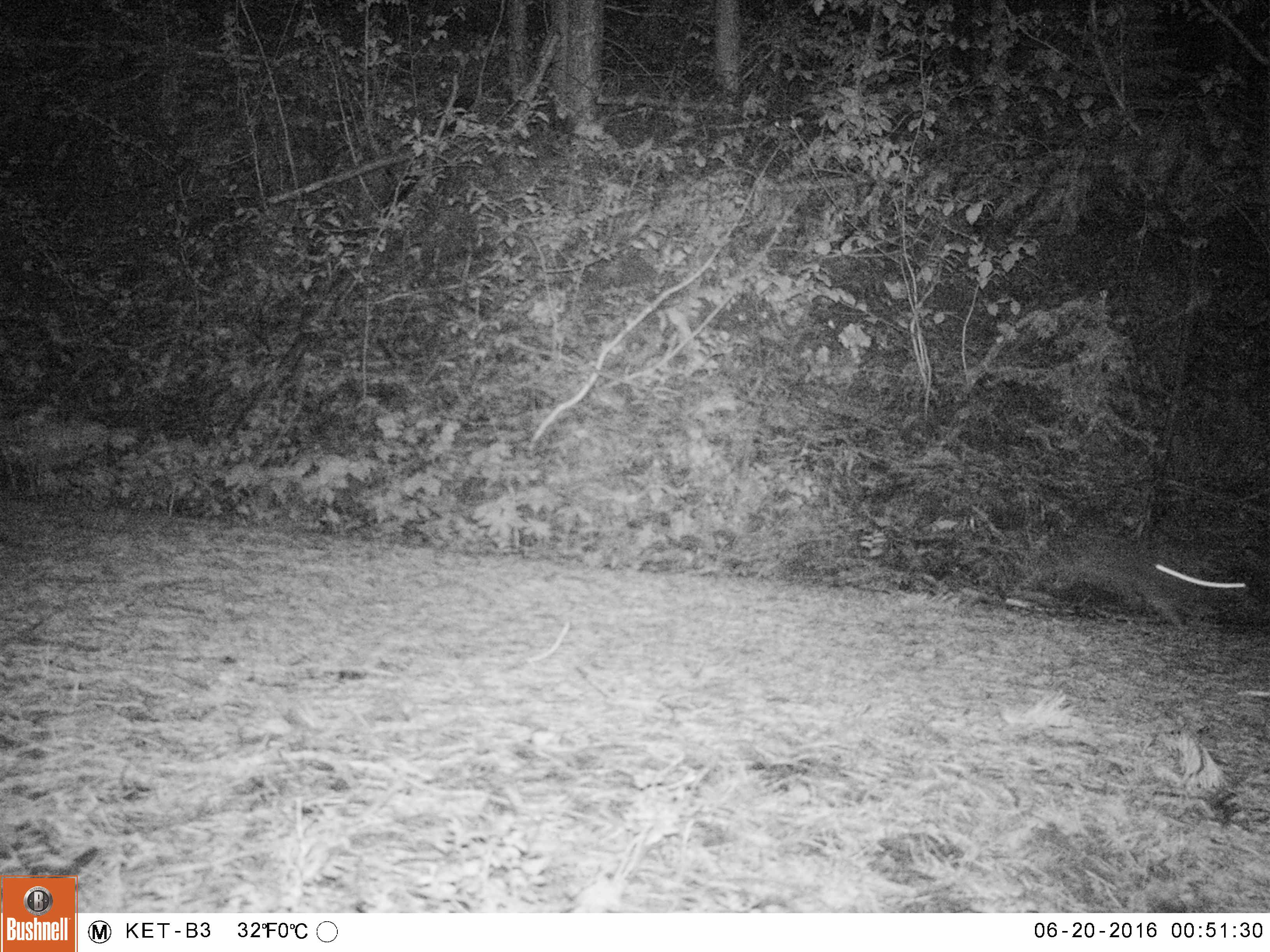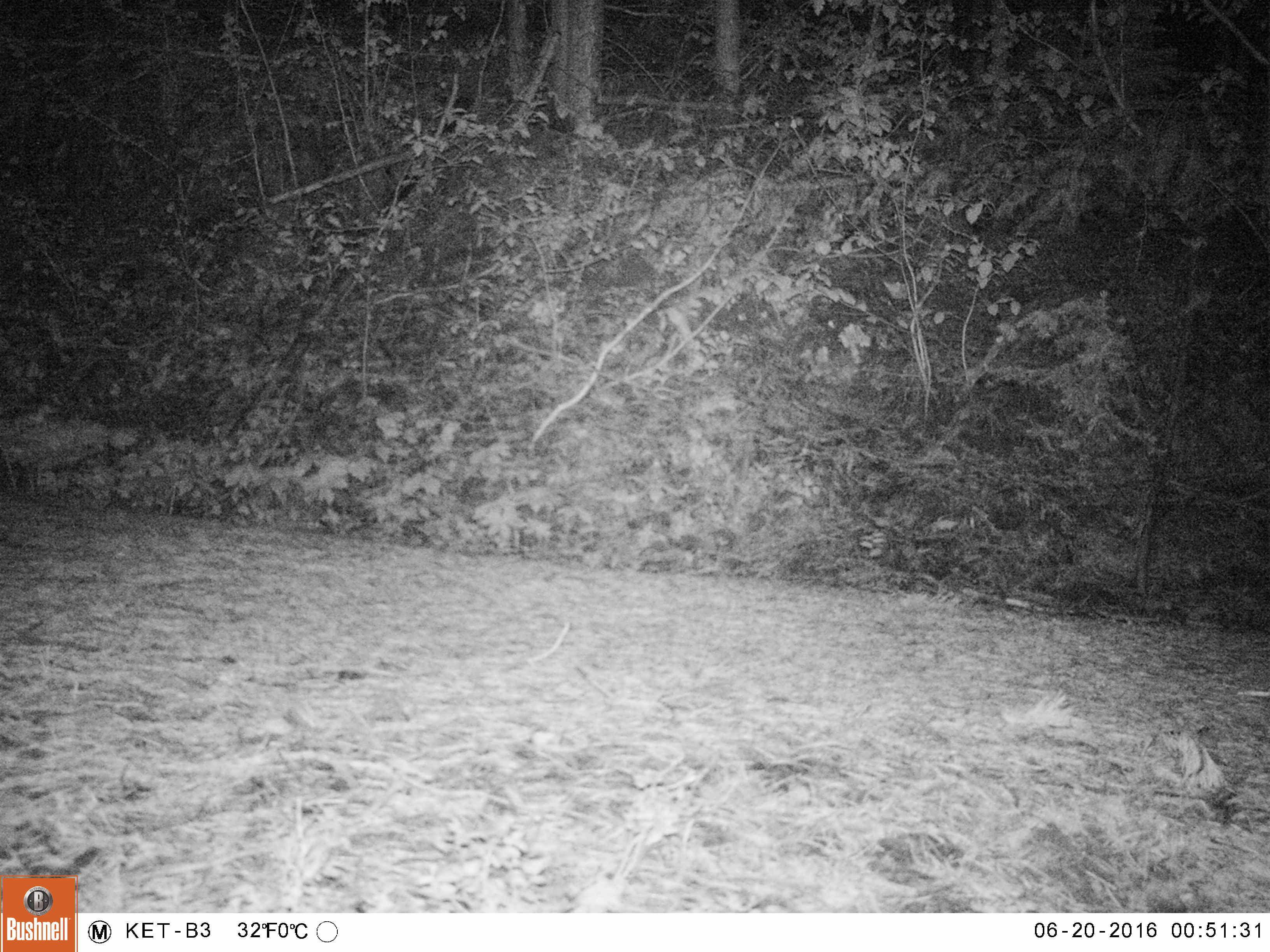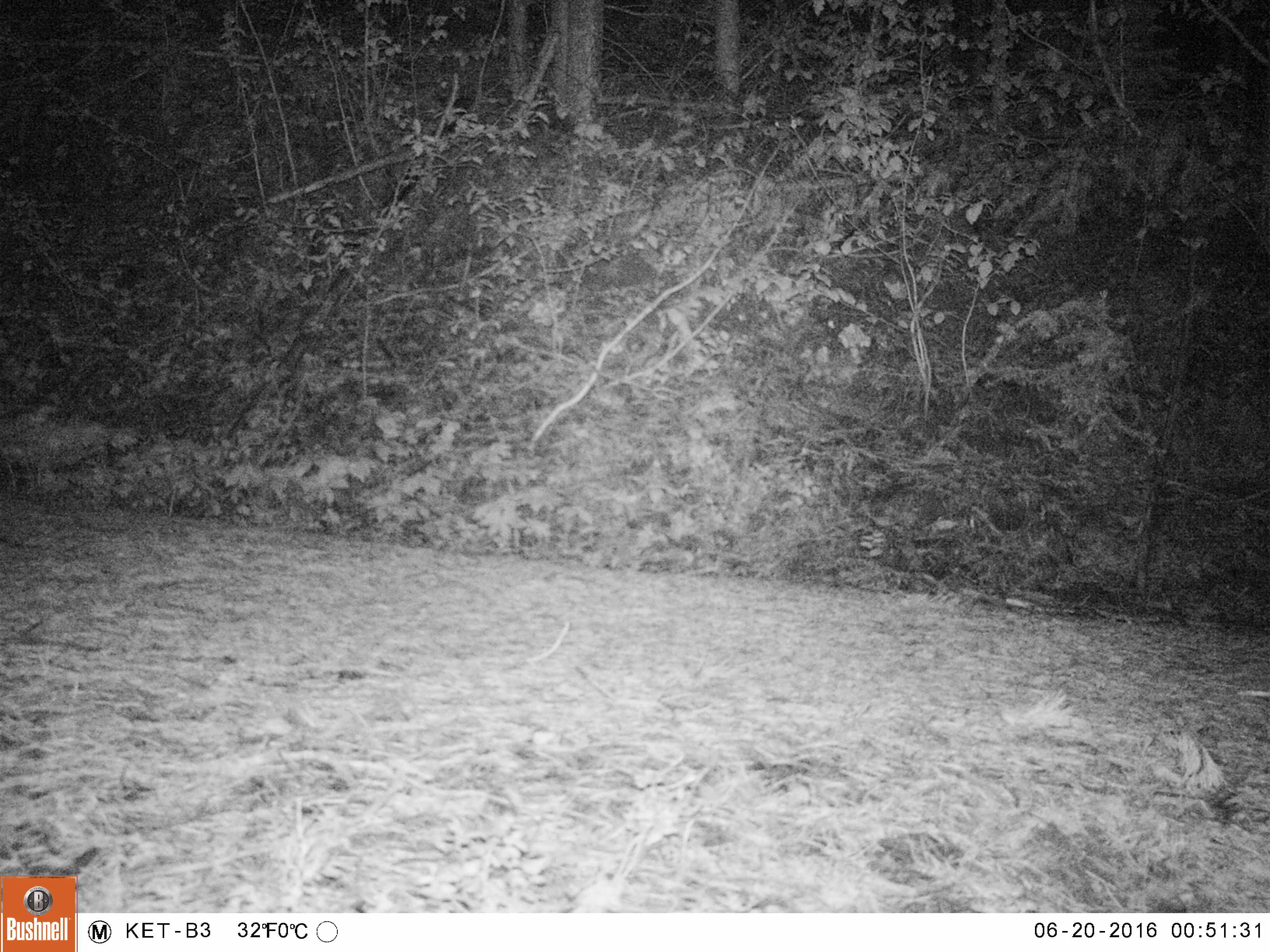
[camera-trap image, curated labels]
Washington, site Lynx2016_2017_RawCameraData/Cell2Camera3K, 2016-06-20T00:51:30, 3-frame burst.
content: unidentified animal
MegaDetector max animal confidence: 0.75